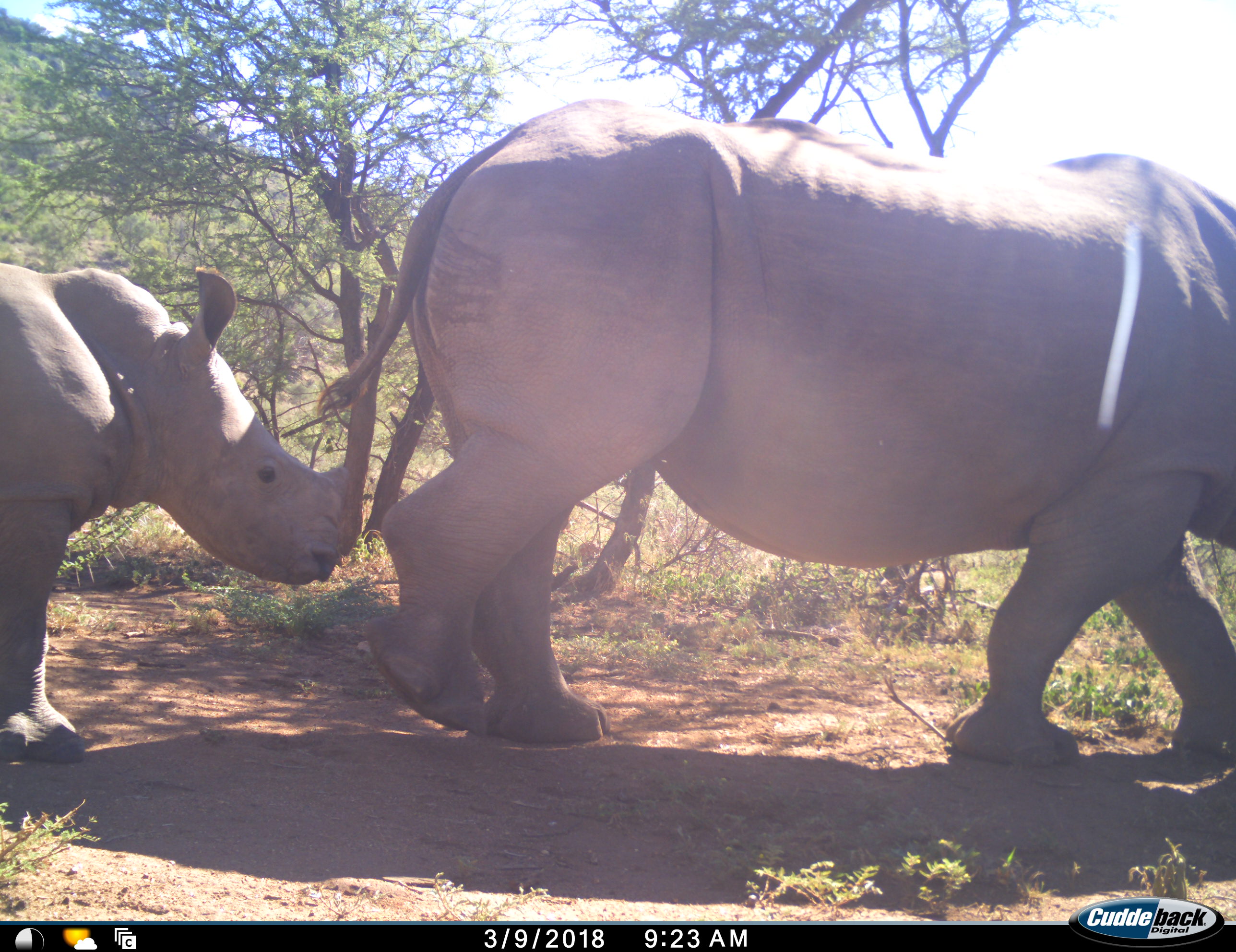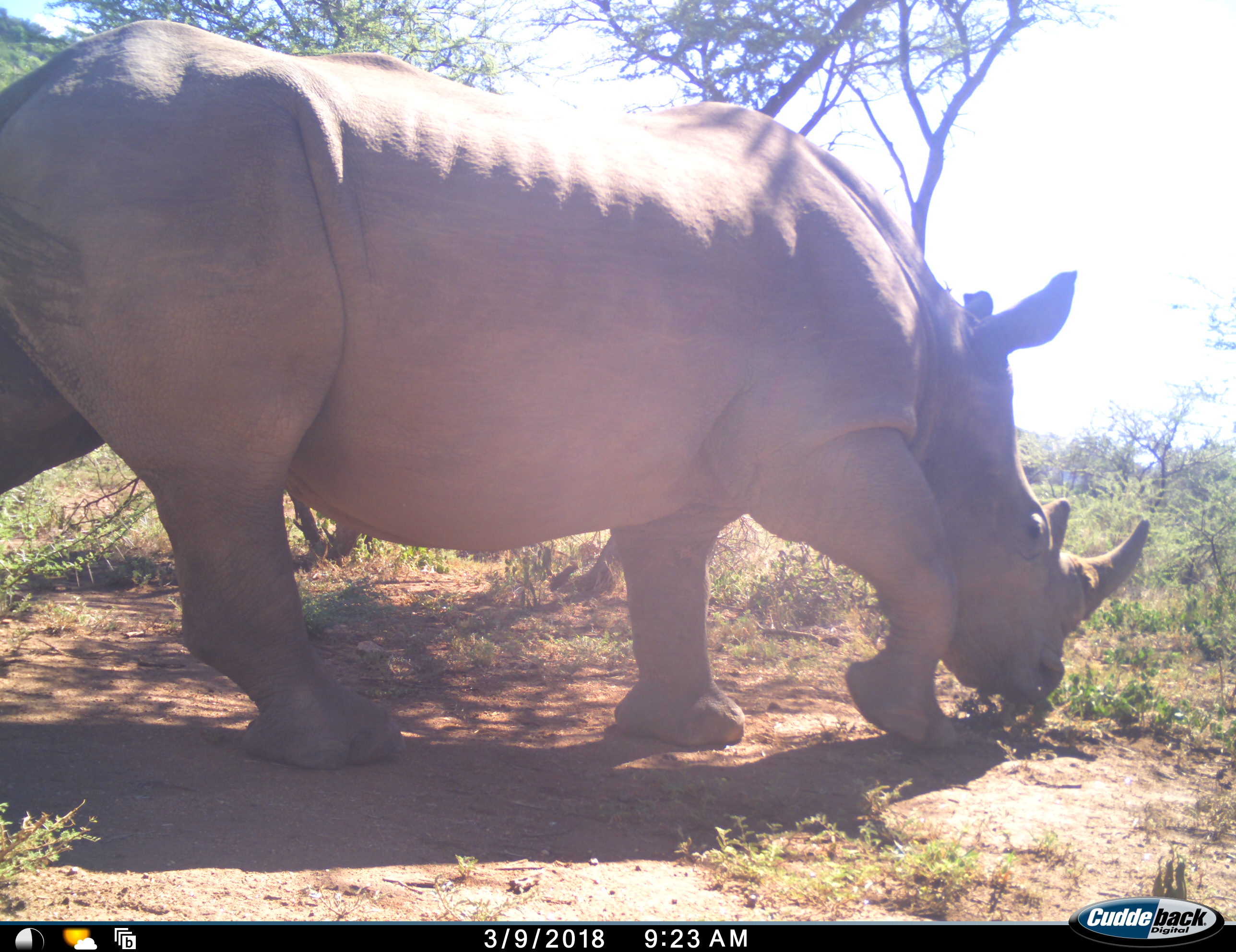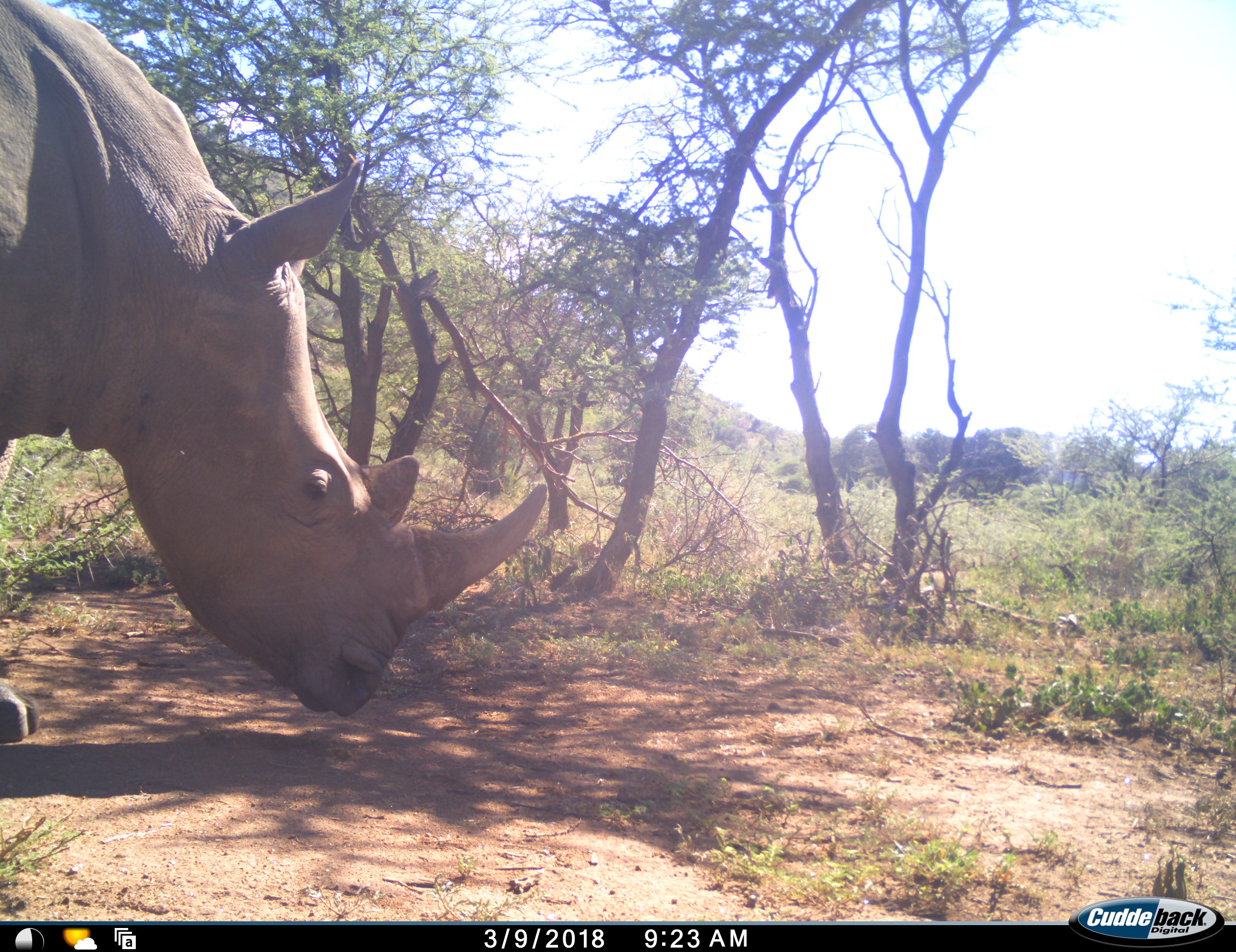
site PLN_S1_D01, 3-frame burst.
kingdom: Animalia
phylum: Chordata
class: Mammalia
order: Perissodactyla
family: Rhinocerotidae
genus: Ceratotherium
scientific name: Ceratotherium simum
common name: white rhinoceros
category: rhinoceroswhite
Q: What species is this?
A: Rhinoceroswhite (white rhinoceros) (Ceratotherium simum).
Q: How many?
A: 2.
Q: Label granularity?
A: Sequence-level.